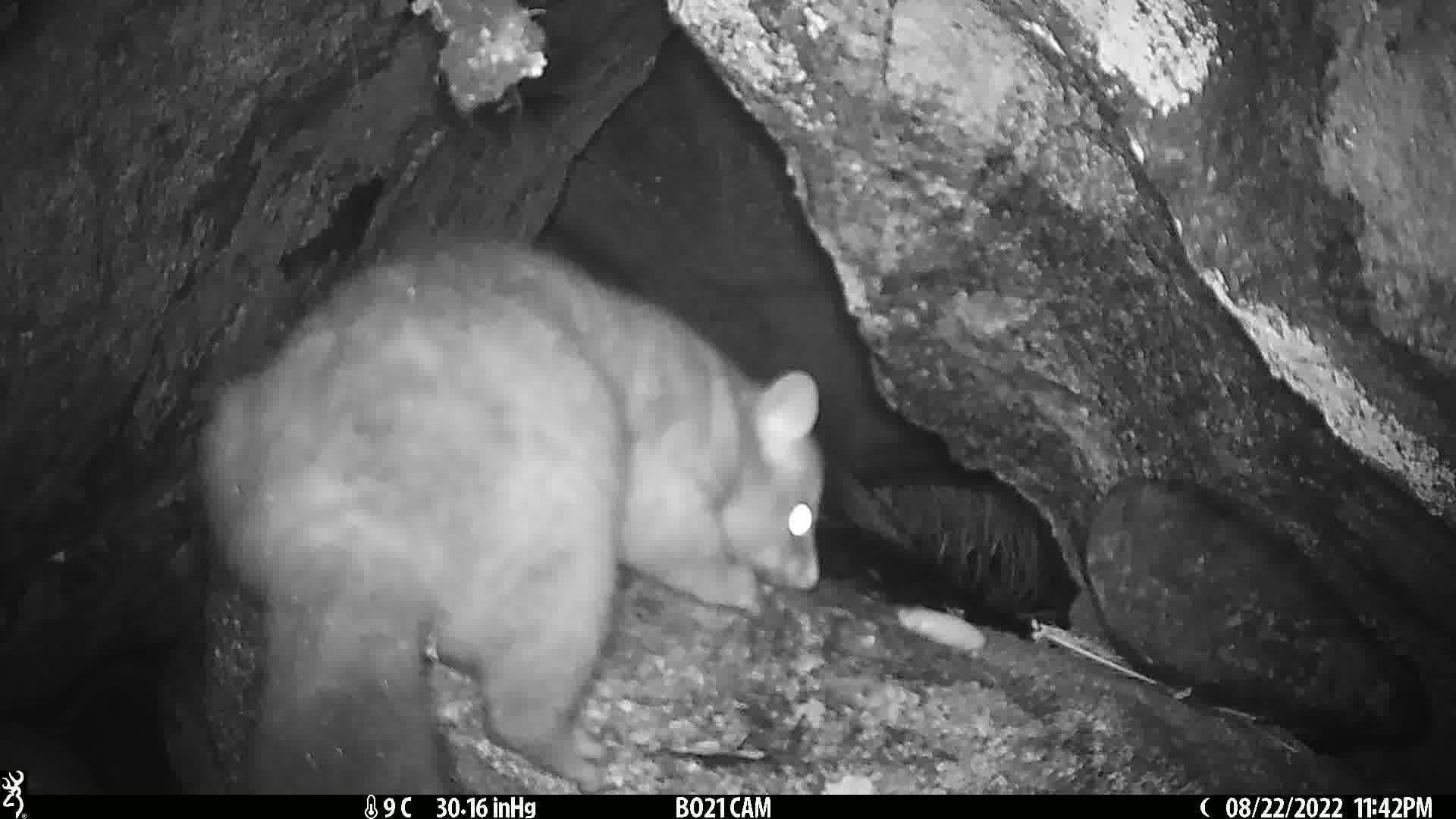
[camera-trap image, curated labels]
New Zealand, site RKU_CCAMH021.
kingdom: Animalia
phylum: Chordata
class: Mammalia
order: Diprotodontia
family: Phalangeridae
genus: Trichosurus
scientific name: Trichosurus vulpecula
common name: common brushtail possum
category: possum